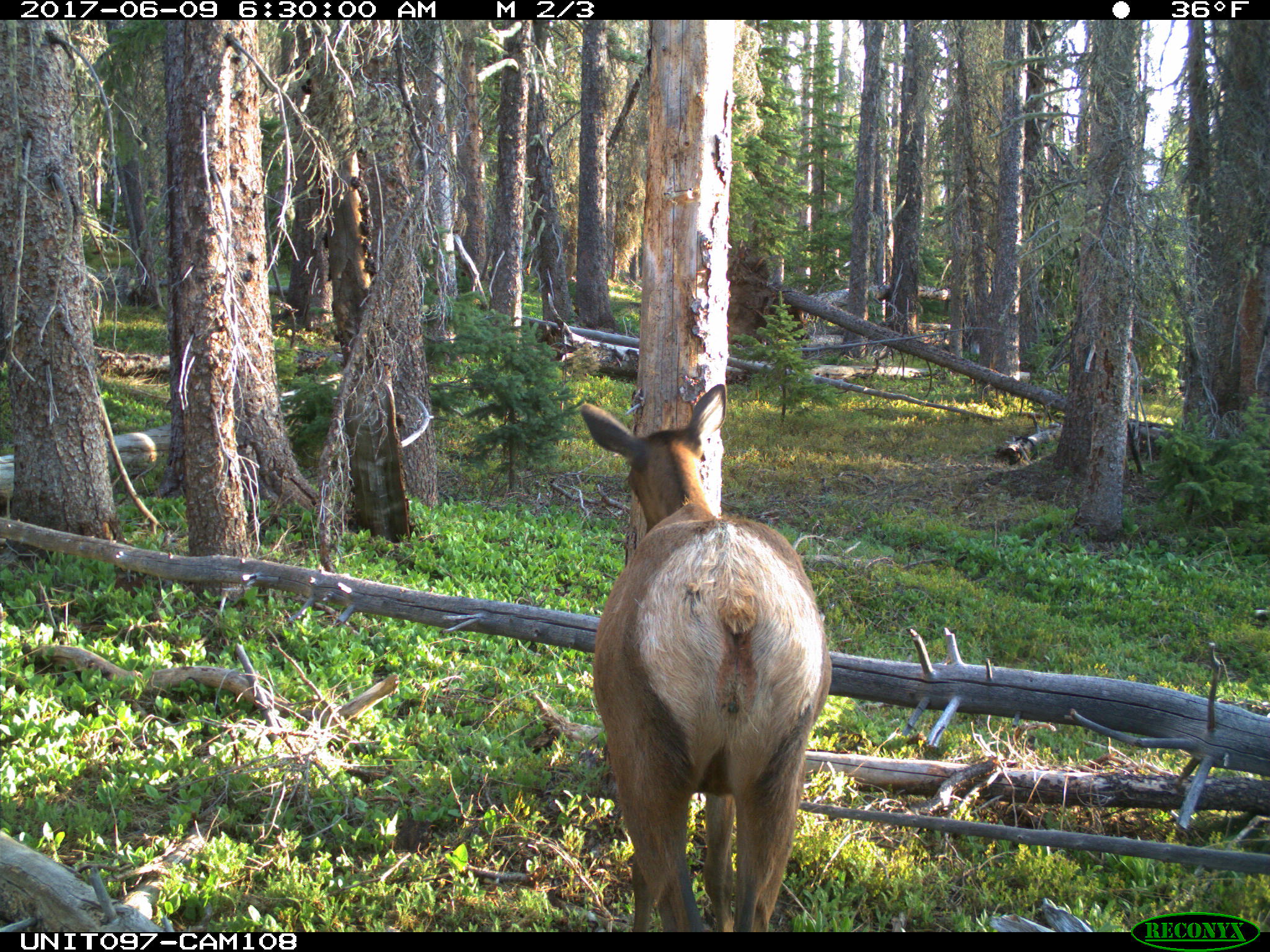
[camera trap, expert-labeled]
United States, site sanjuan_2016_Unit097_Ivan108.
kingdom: Animalia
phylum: Chordata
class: Mammalia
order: Artiodactyla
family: Cervidae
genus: Cervus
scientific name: Cervus elaphus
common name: red deer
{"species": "Cervus elaphus (red deer)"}